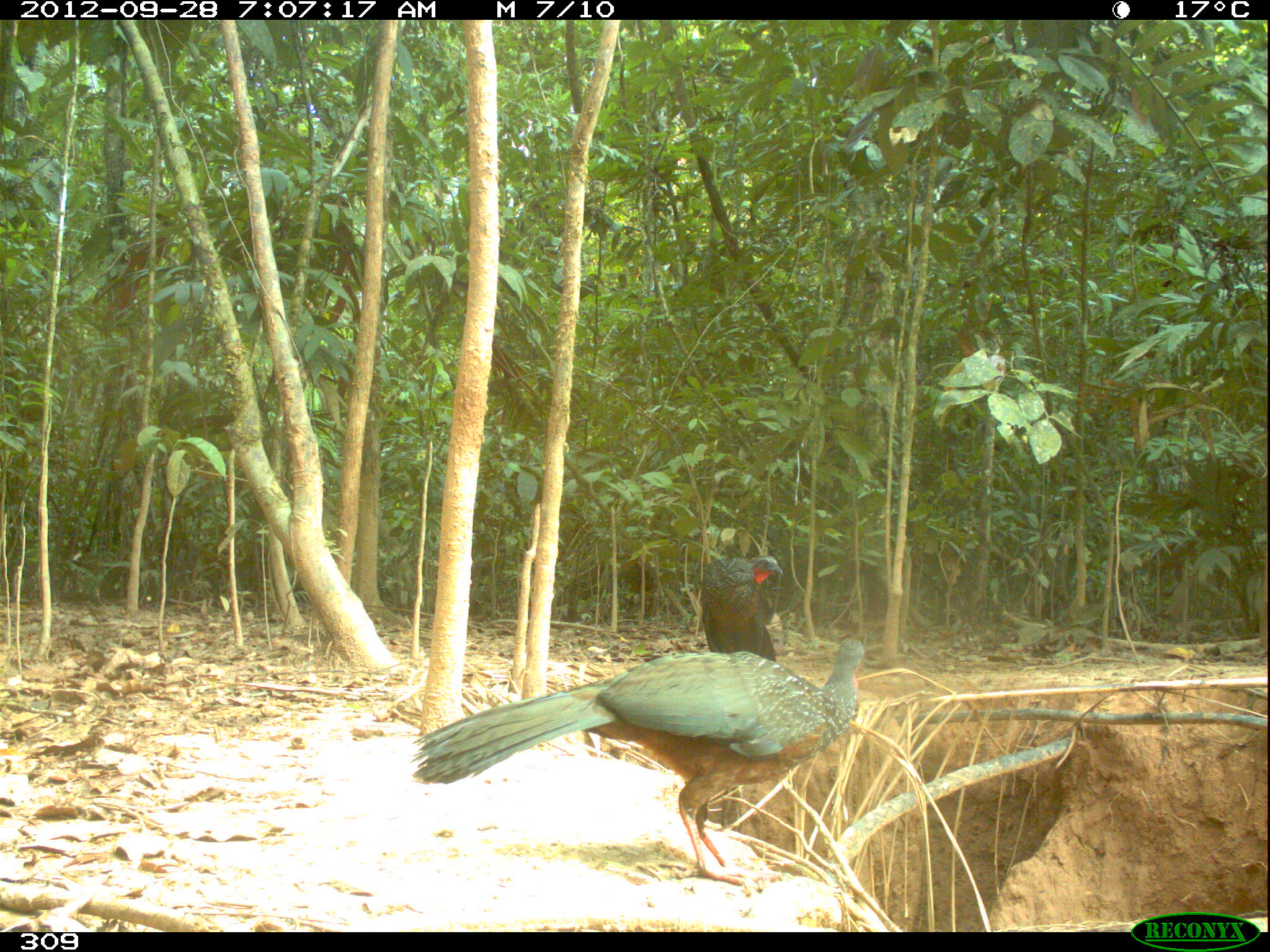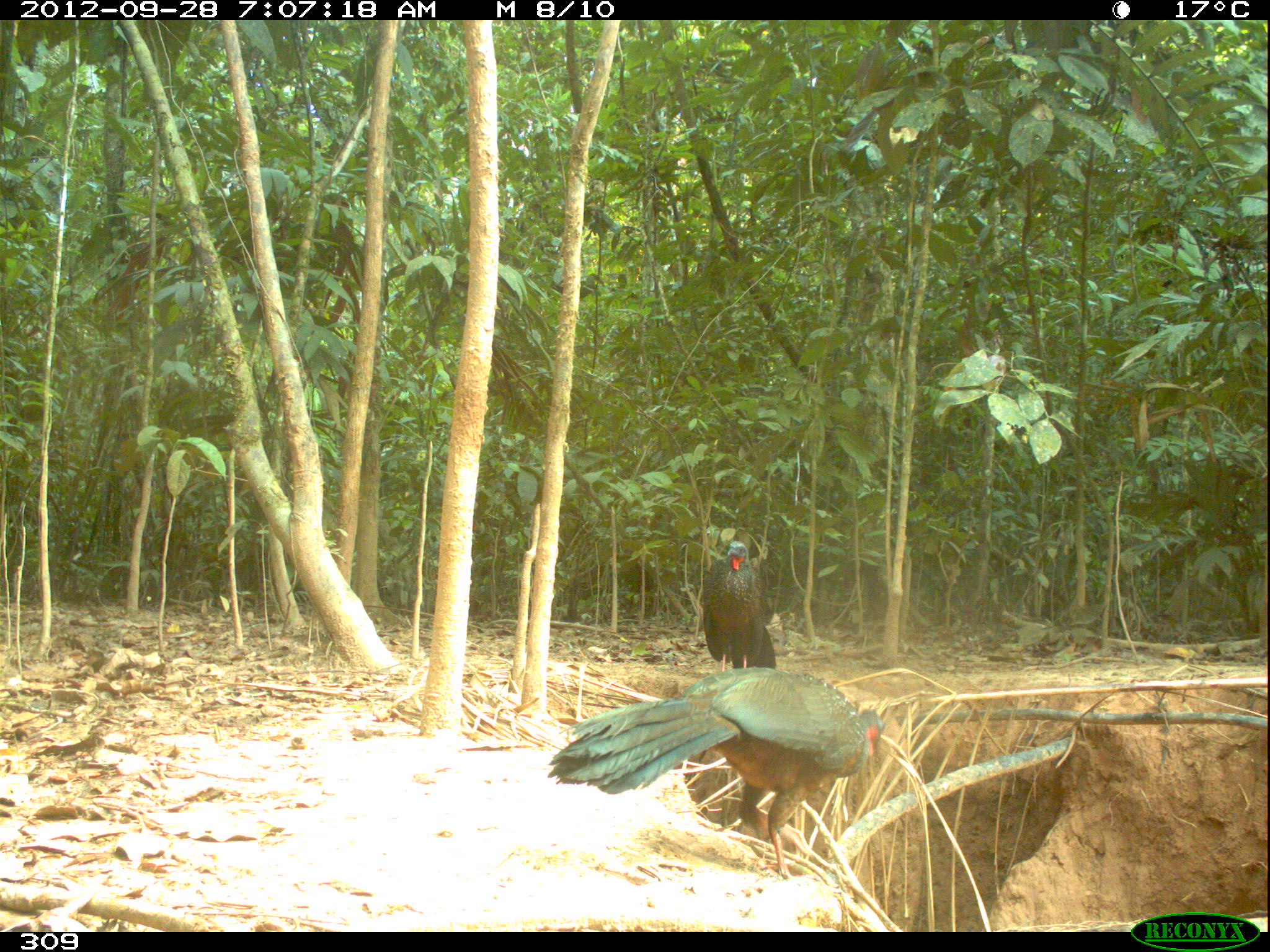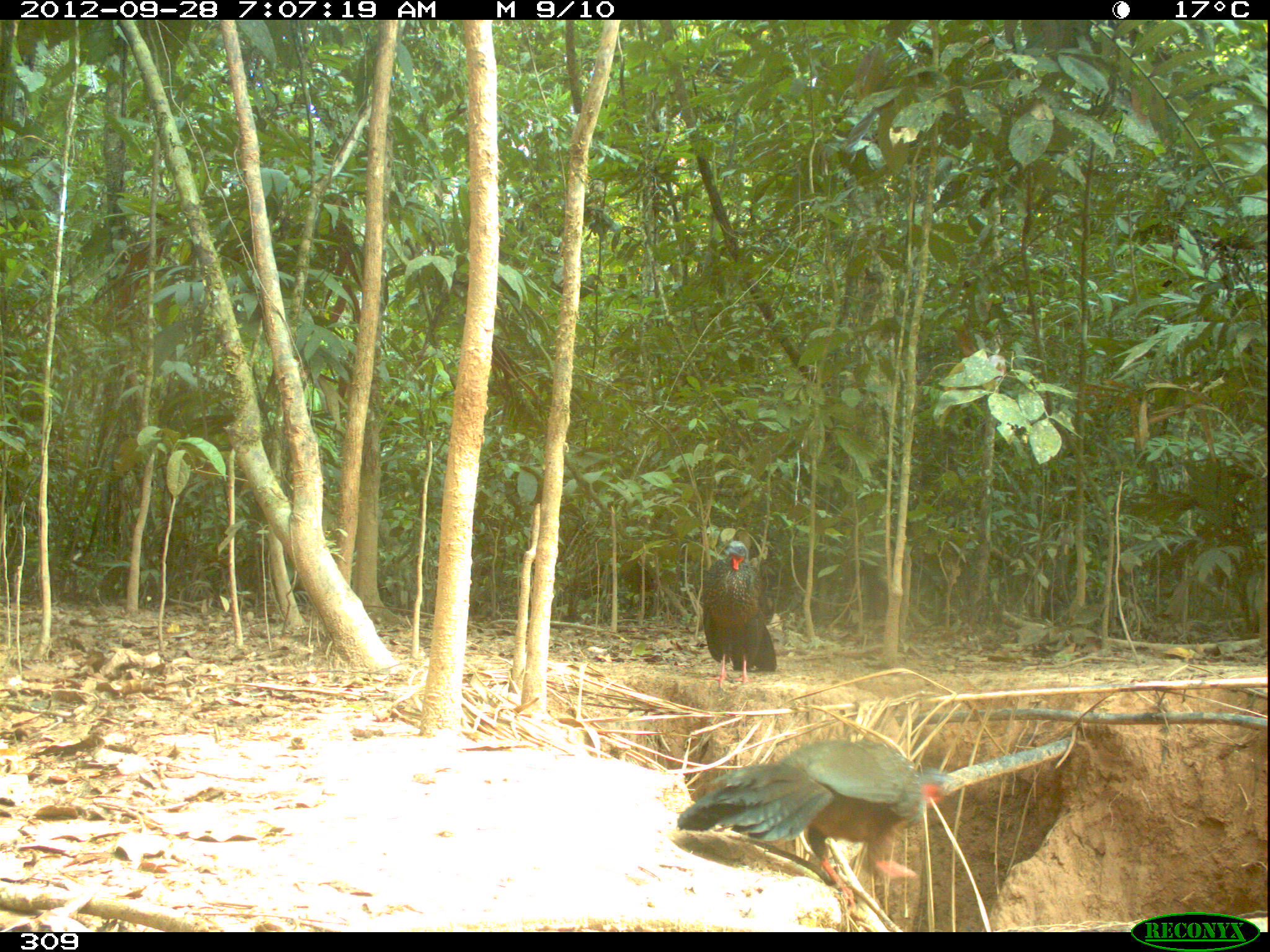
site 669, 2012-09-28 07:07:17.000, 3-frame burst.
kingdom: Animalia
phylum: Chordata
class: Aves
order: Galliformes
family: Cracidae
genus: Penelope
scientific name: Penelope jacquacu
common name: spix's guan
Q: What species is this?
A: Penelope jacquacu (spix's guan).